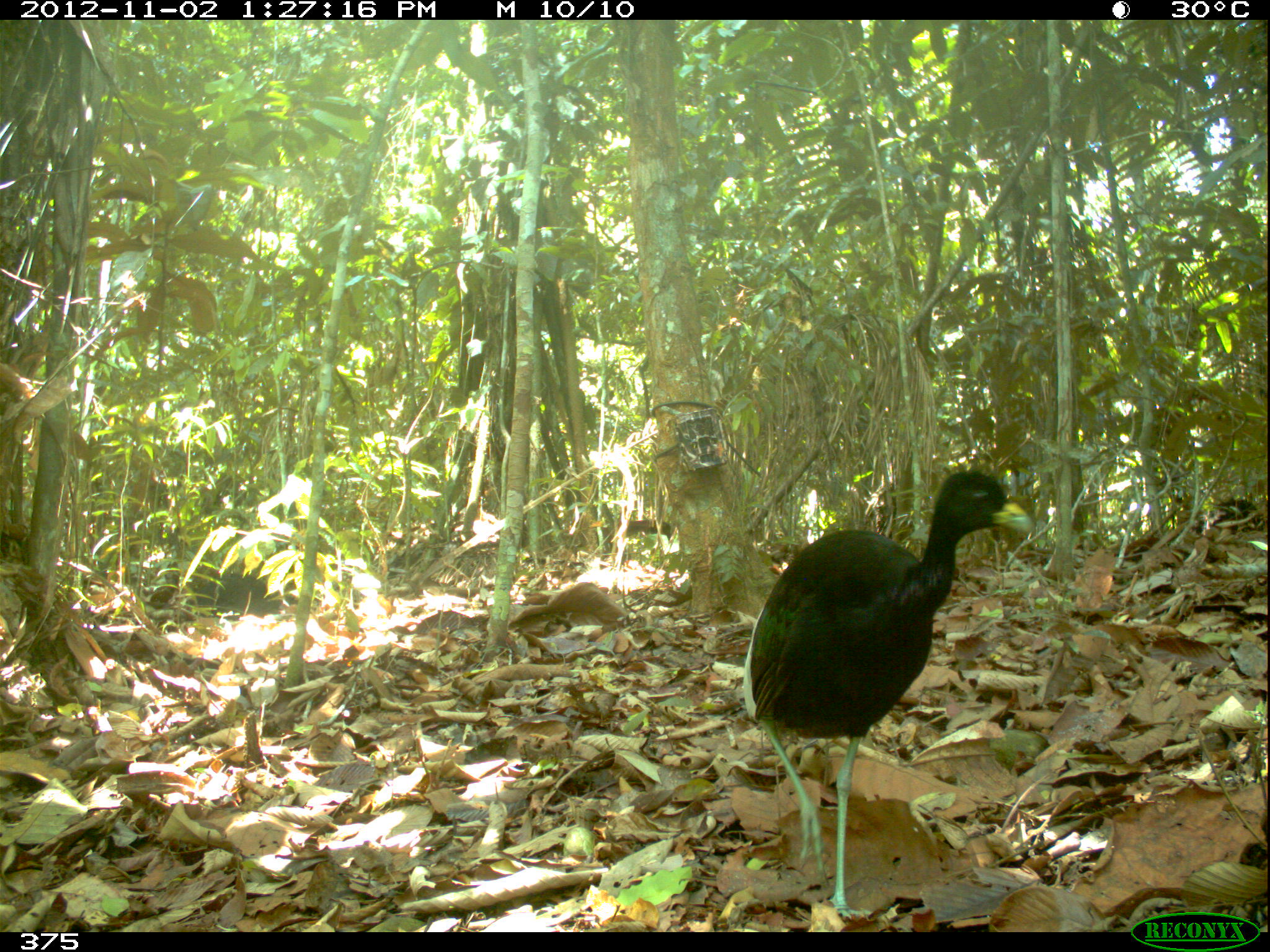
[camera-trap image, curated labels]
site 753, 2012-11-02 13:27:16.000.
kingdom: Animalia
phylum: Chordata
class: Aves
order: Gruiformes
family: Psophiidae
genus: Psophia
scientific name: Psophia leucoptera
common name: pale-winged trumpeter